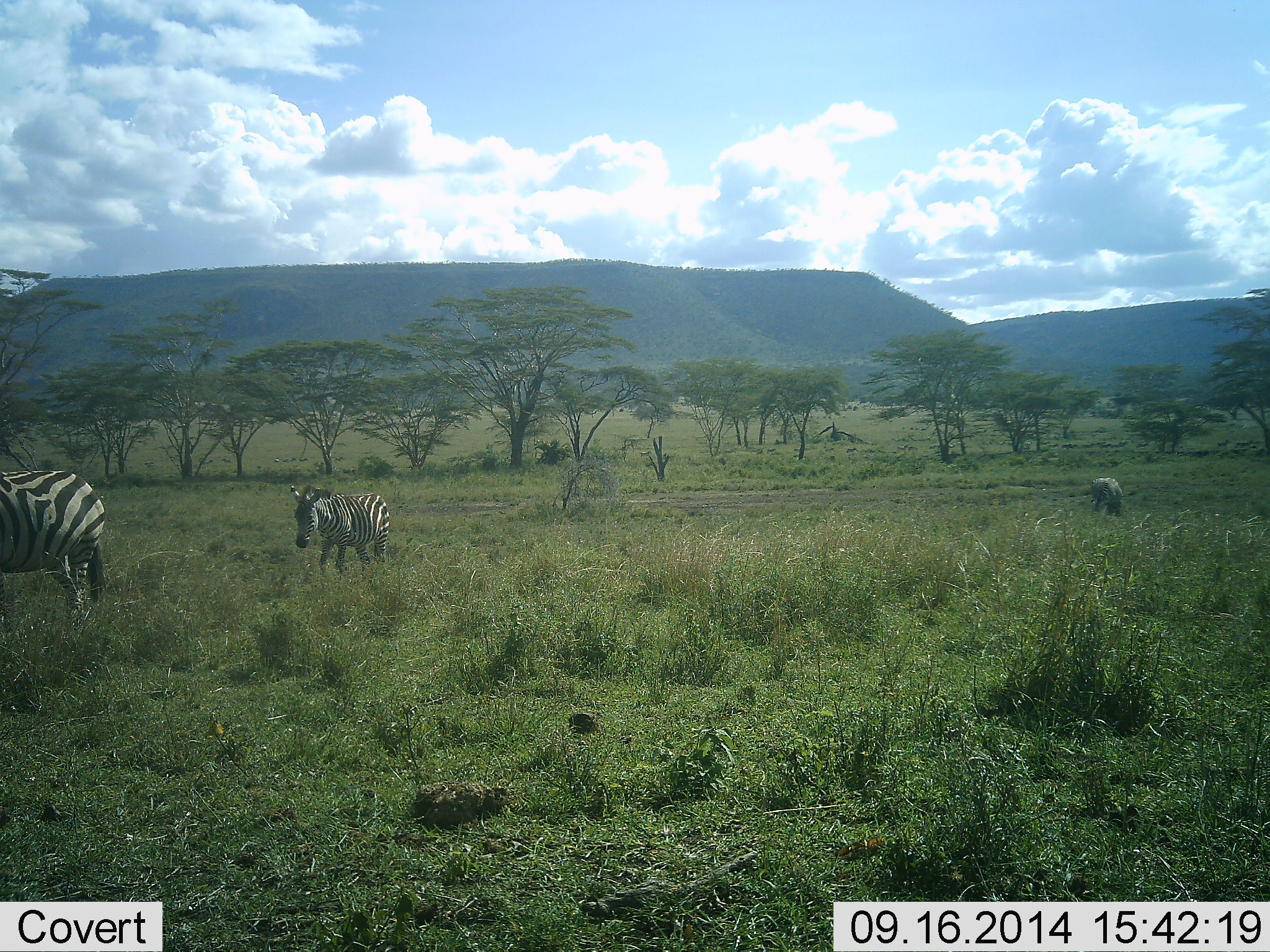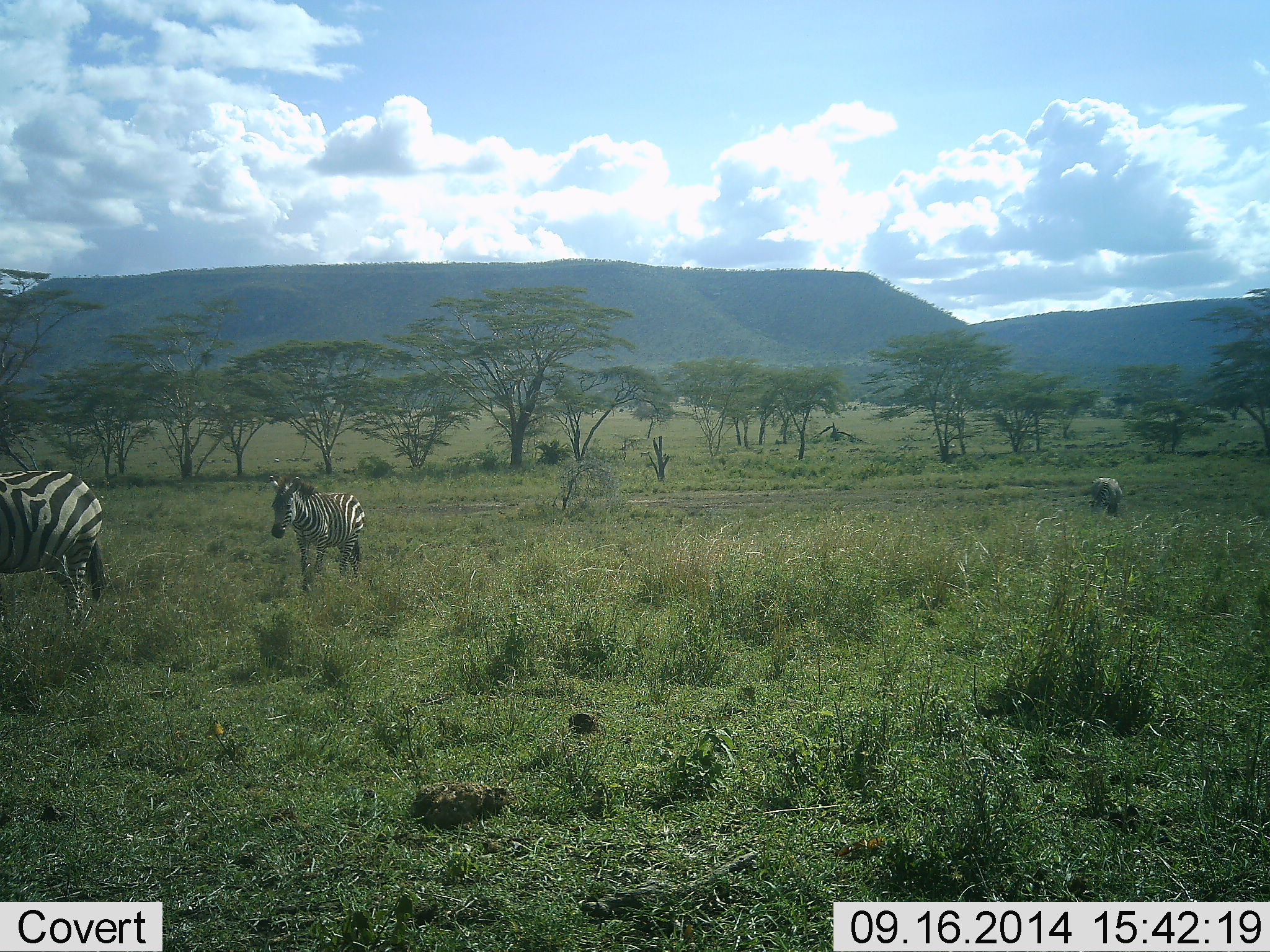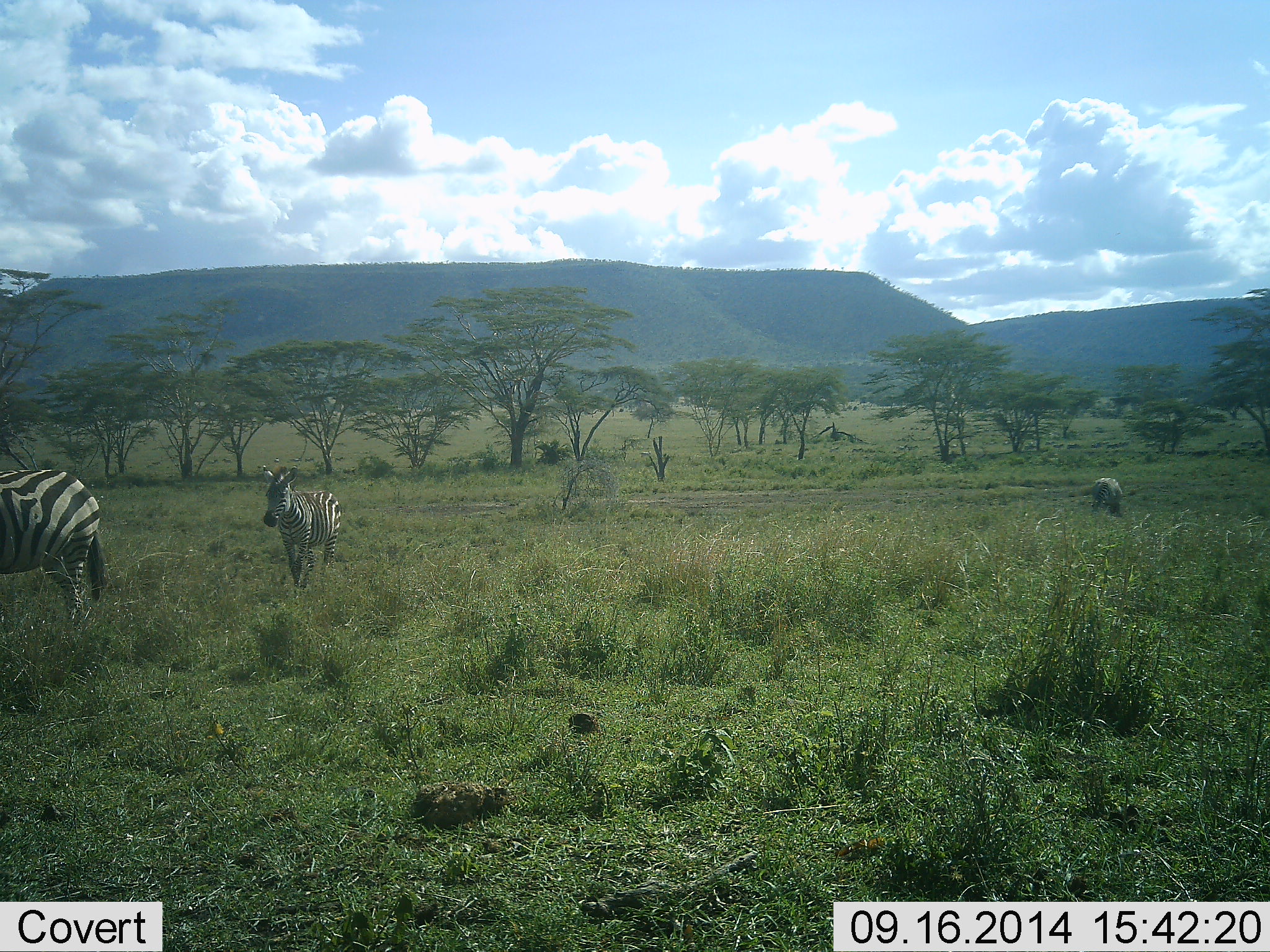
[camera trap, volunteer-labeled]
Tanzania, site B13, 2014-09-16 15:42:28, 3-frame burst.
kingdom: Animalia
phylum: Chordata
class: Mammalia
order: Perissodactyla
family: Equidae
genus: Equus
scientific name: Equus quagga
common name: plains zebra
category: zebra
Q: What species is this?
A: Zebra (plains zebra) (Equus quagga).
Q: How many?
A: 3.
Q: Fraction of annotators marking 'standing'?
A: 27%.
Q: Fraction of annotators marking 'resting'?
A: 9%.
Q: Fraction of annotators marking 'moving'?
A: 82%.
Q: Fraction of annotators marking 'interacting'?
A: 0%.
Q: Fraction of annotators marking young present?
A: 27%.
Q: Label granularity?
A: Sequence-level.